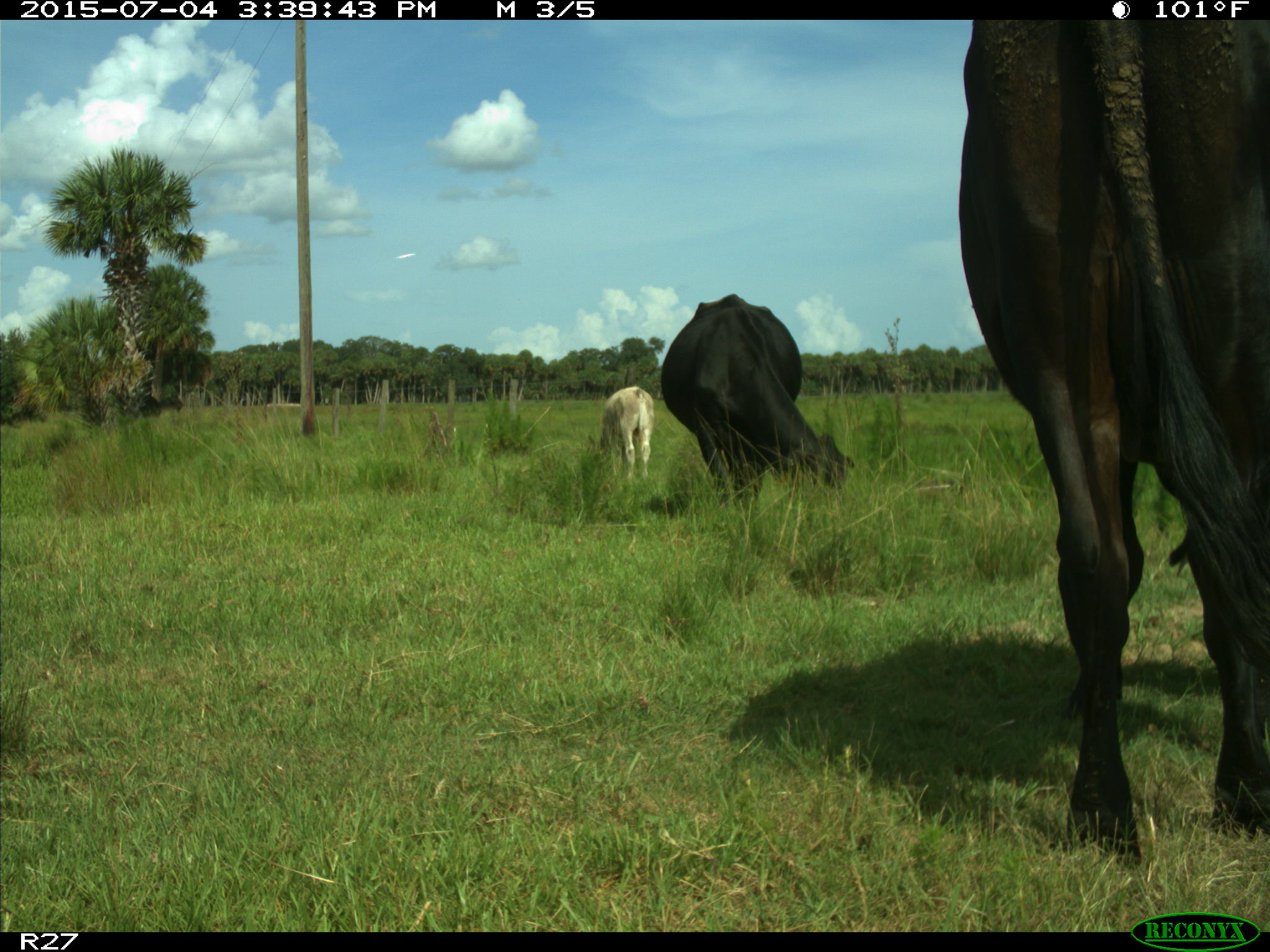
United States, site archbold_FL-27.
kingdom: Animalia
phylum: Chordata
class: Mammalia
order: Artiodactyla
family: Bovidae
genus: Bos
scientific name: Bos taurus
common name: domestic cow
Bos taurus (domestic cow).